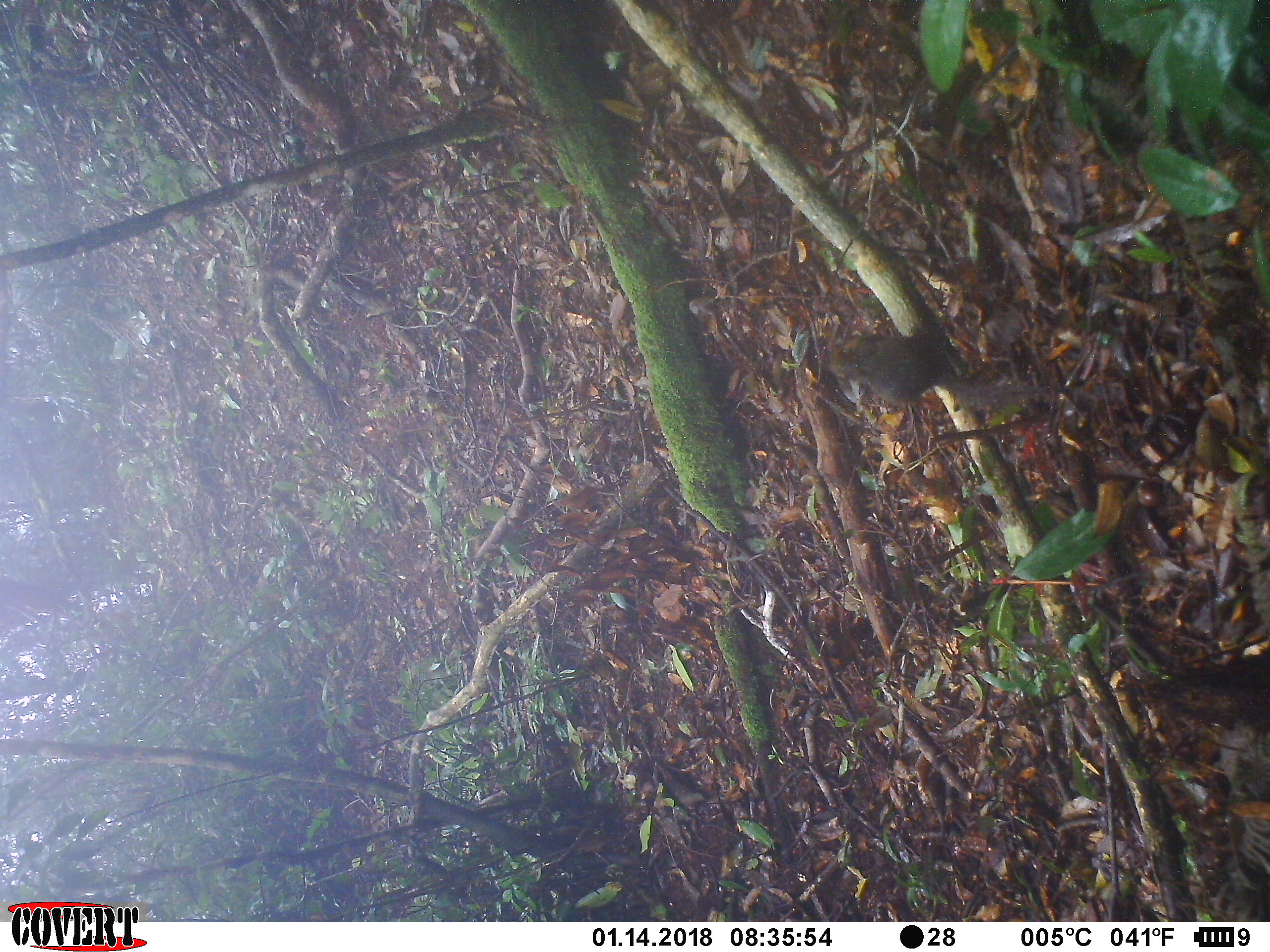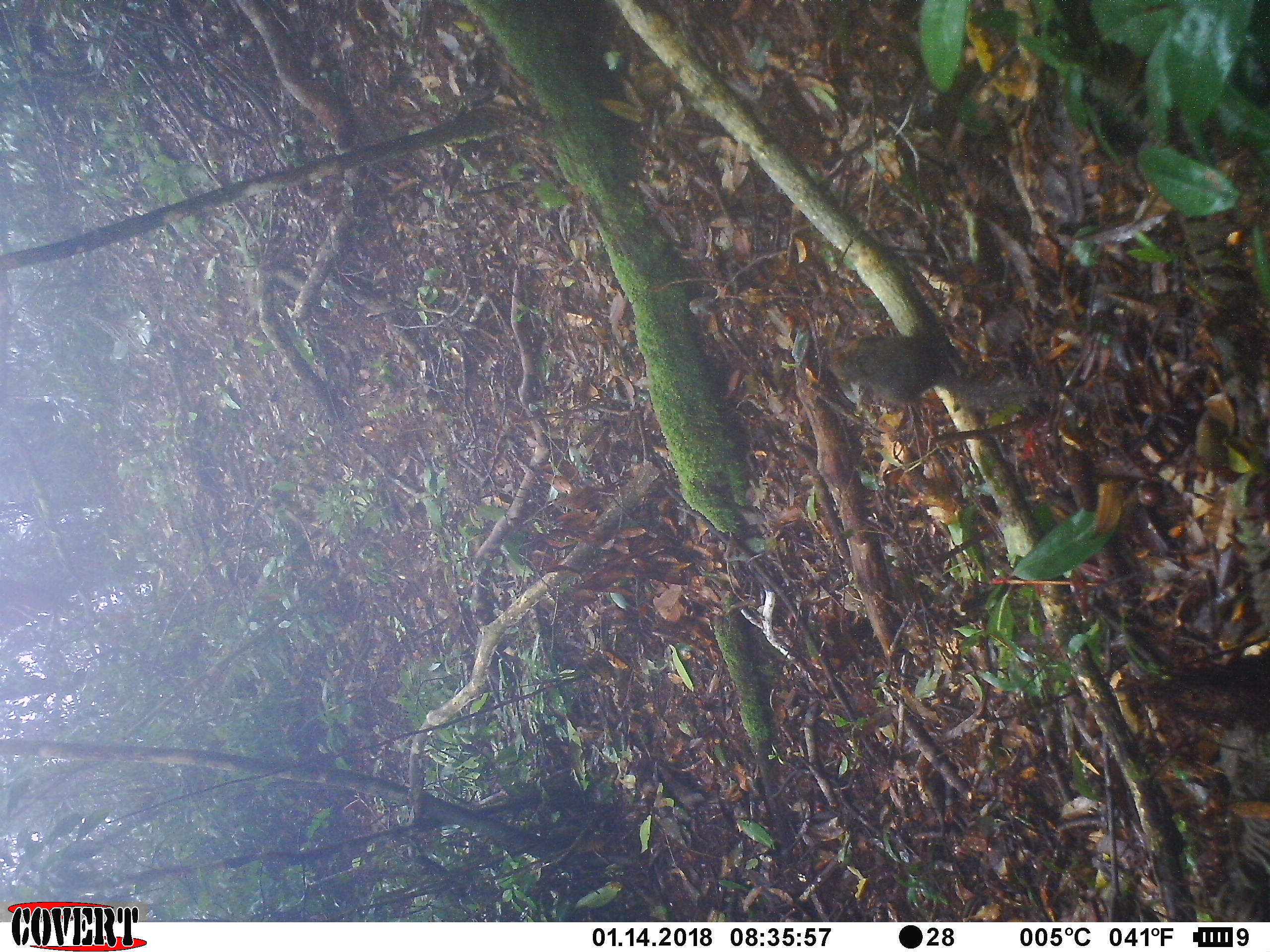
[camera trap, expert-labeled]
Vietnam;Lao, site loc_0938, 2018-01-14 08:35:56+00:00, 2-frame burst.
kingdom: Animalia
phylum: Chordata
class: Mammalia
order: Rodentia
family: Sciuridae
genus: Dremomys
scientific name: Dremomys rufigenis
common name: red-cheeked squirrel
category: red cheeked squirrel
Red cheeked squirrel (red-cheeked squirrel) (Dremomys rufigenis). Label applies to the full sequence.